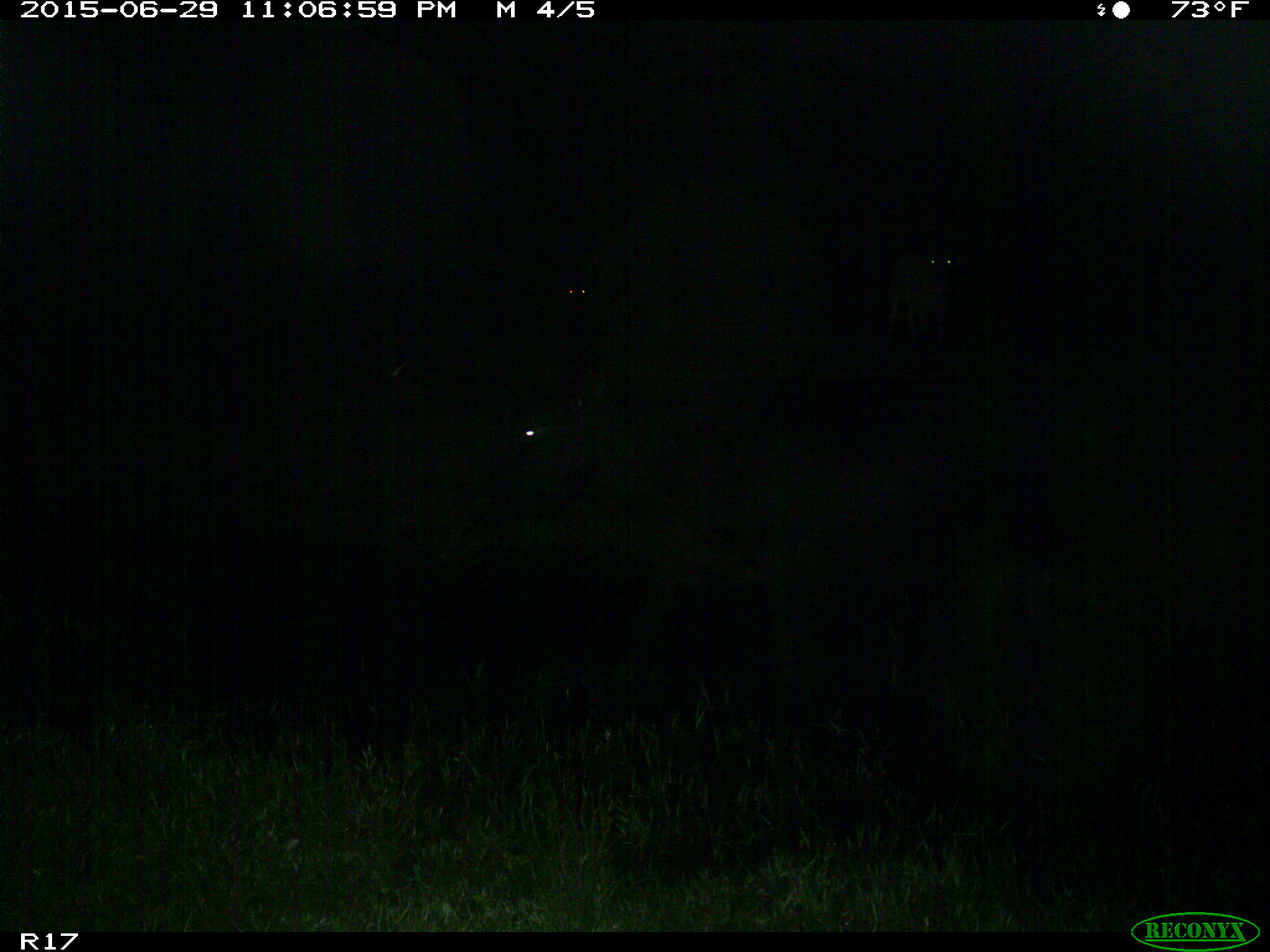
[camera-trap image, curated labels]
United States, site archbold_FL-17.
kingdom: Animalia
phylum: Chordata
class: Mammalia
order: Artiodactyla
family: Bovidae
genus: Bos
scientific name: Bos taurus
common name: domestic cow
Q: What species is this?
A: Bos taurus (domestic cow).